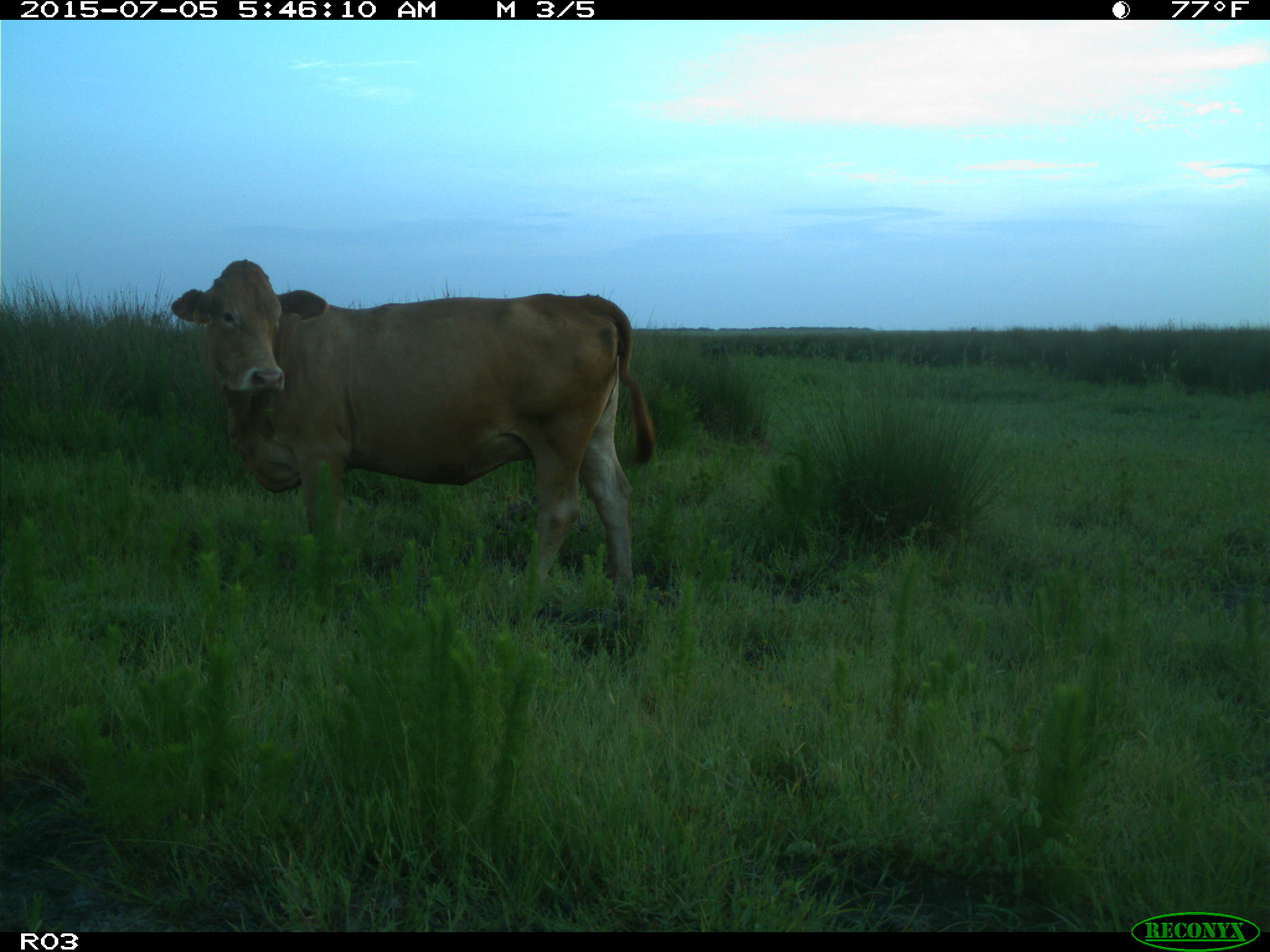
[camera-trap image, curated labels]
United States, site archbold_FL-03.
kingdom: Animalia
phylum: Chordata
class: Mammalia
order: Artiodactyla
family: Bovidae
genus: Bos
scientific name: Bos taurus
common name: domestic cow